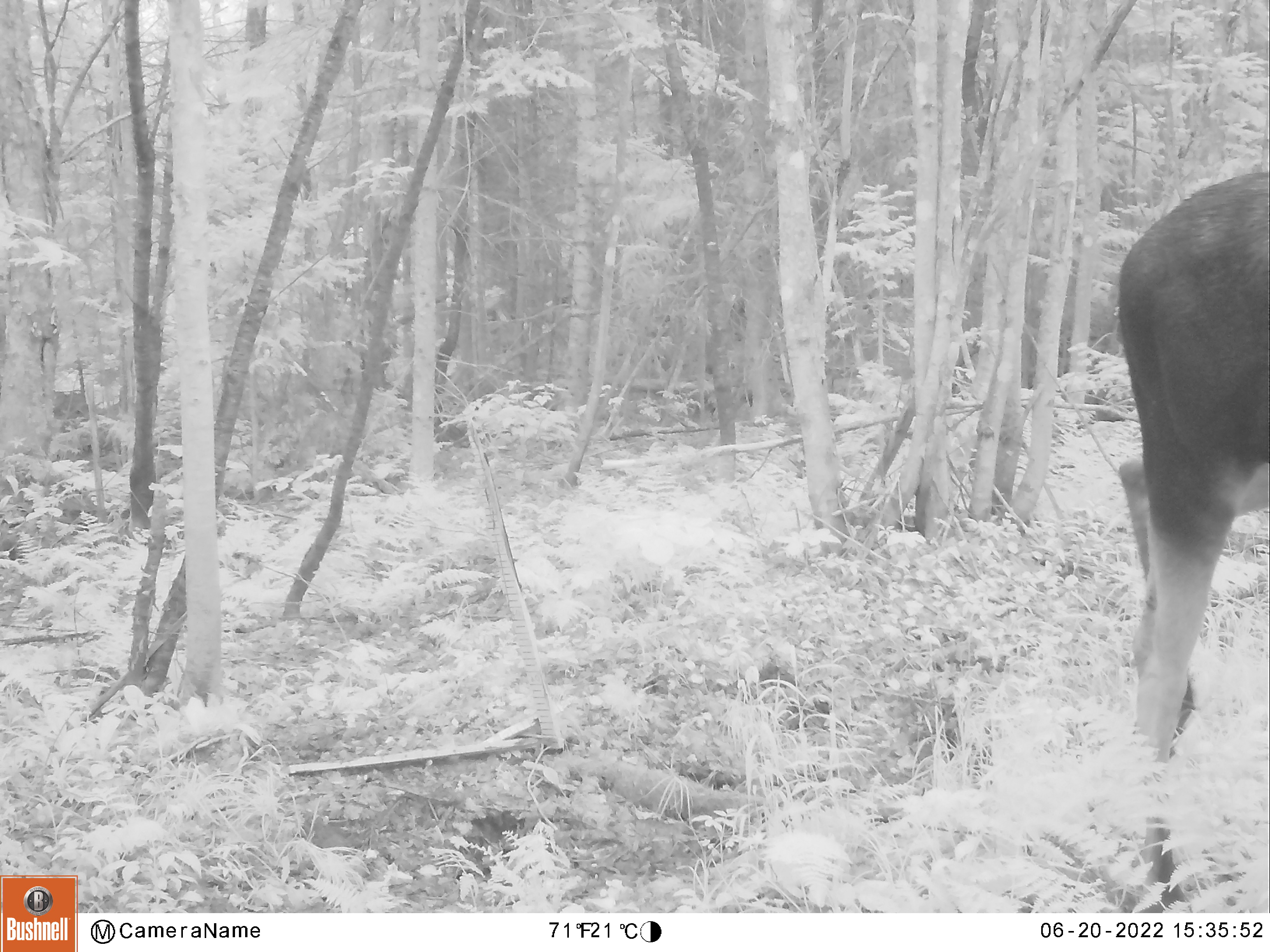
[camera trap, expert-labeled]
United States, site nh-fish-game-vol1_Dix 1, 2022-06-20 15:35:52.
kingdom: Animalia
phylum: Chordata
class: Mammalia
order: Artiodactyla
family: Cervidae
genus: Alces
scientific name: Alces alces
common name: moose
Moose (Alces alces).